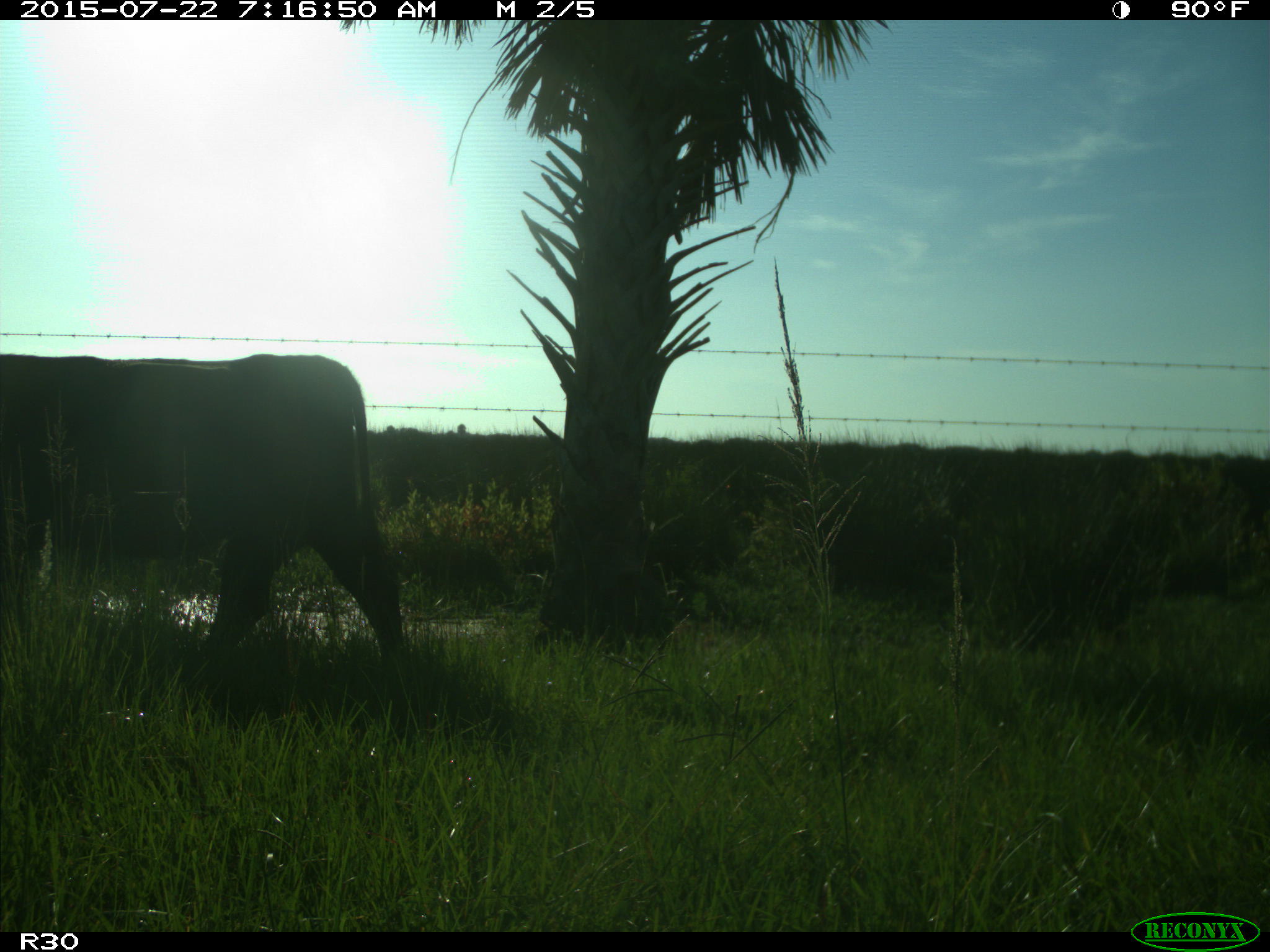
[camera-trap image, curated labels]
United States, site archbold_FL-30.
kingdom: Animalia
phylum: Chordata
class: Mammalia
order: Artiodactyla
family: Bovidae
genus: Bos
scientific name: Bos taurus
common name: domestic cow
Bos taurus (domestic cow).